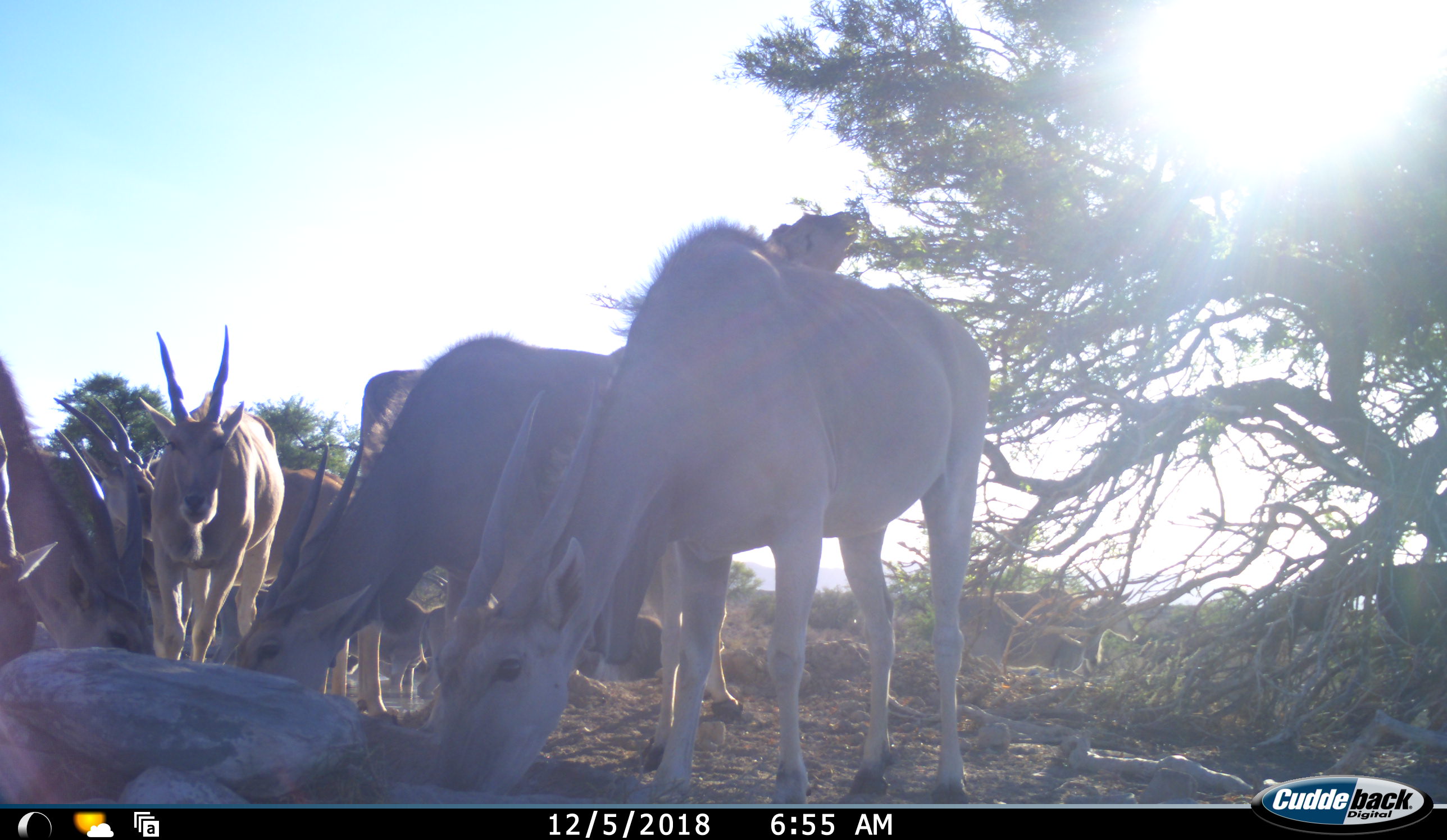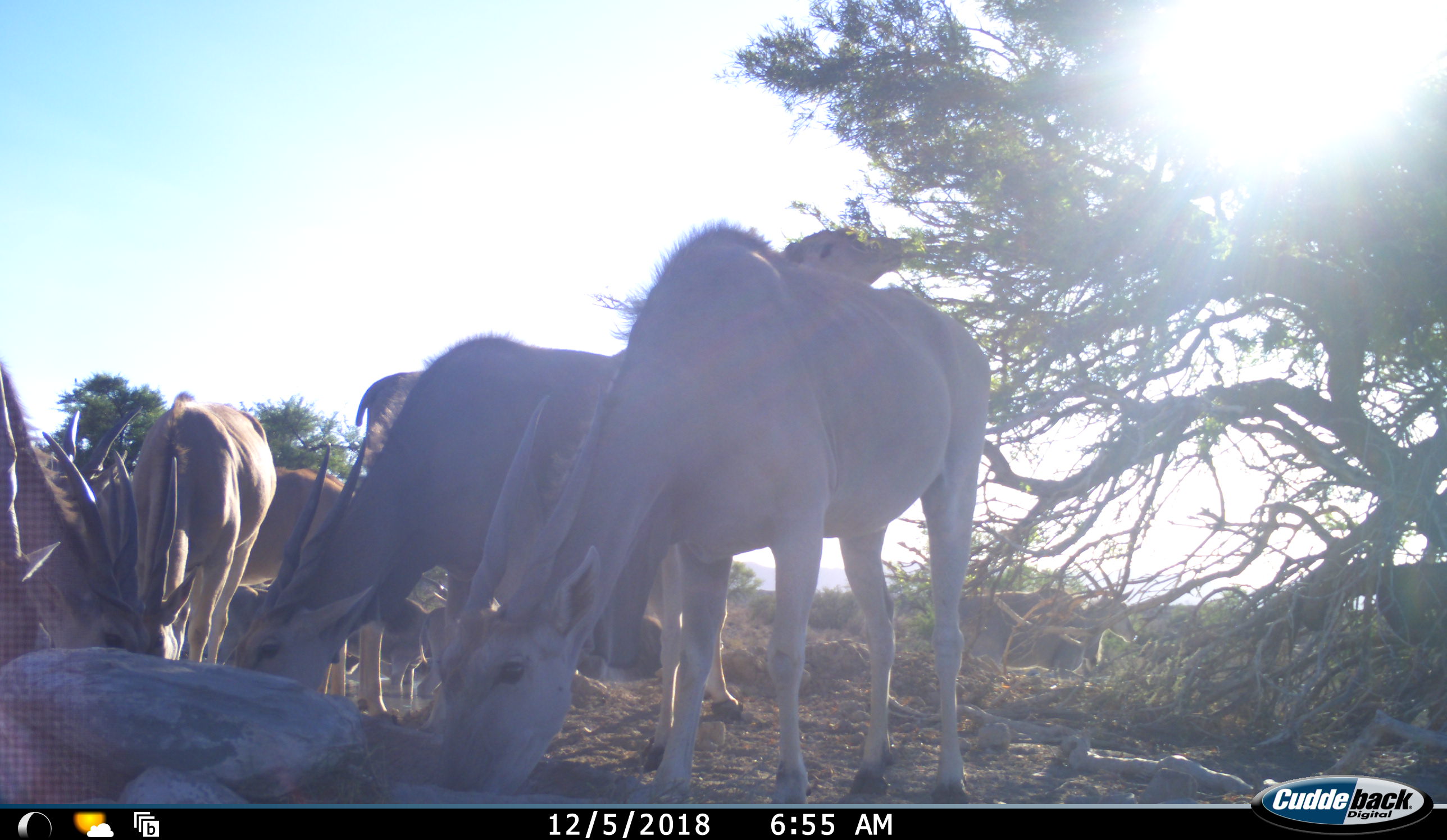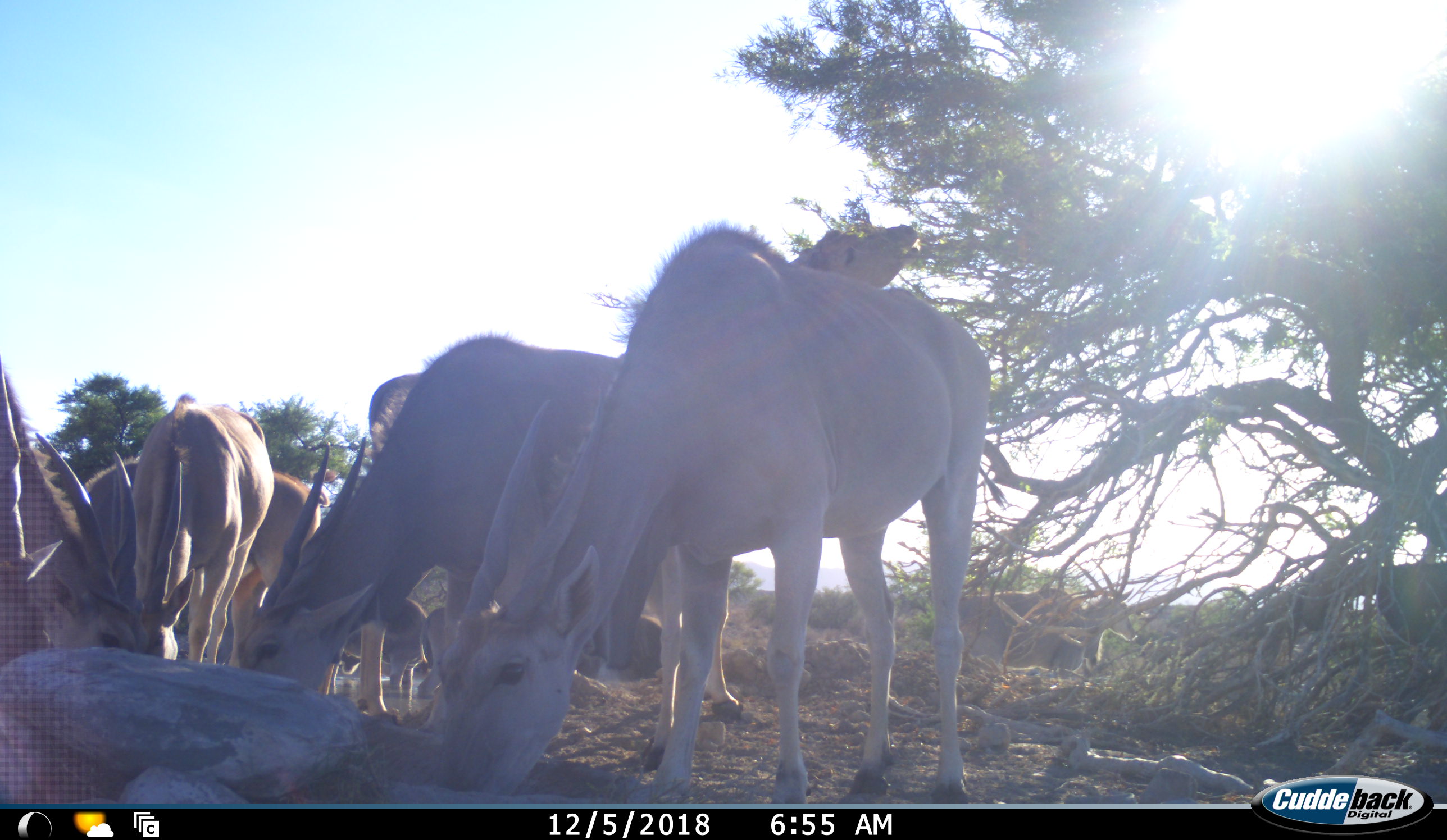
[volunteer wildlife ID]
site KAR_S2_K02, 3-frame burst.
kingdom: Animalia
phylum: Chordata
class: Mammalia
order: Artiodactyla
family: Bovidae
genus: Tragelaphus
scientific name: Tragelaphus oryx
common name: eland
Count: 9.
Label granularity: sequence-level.